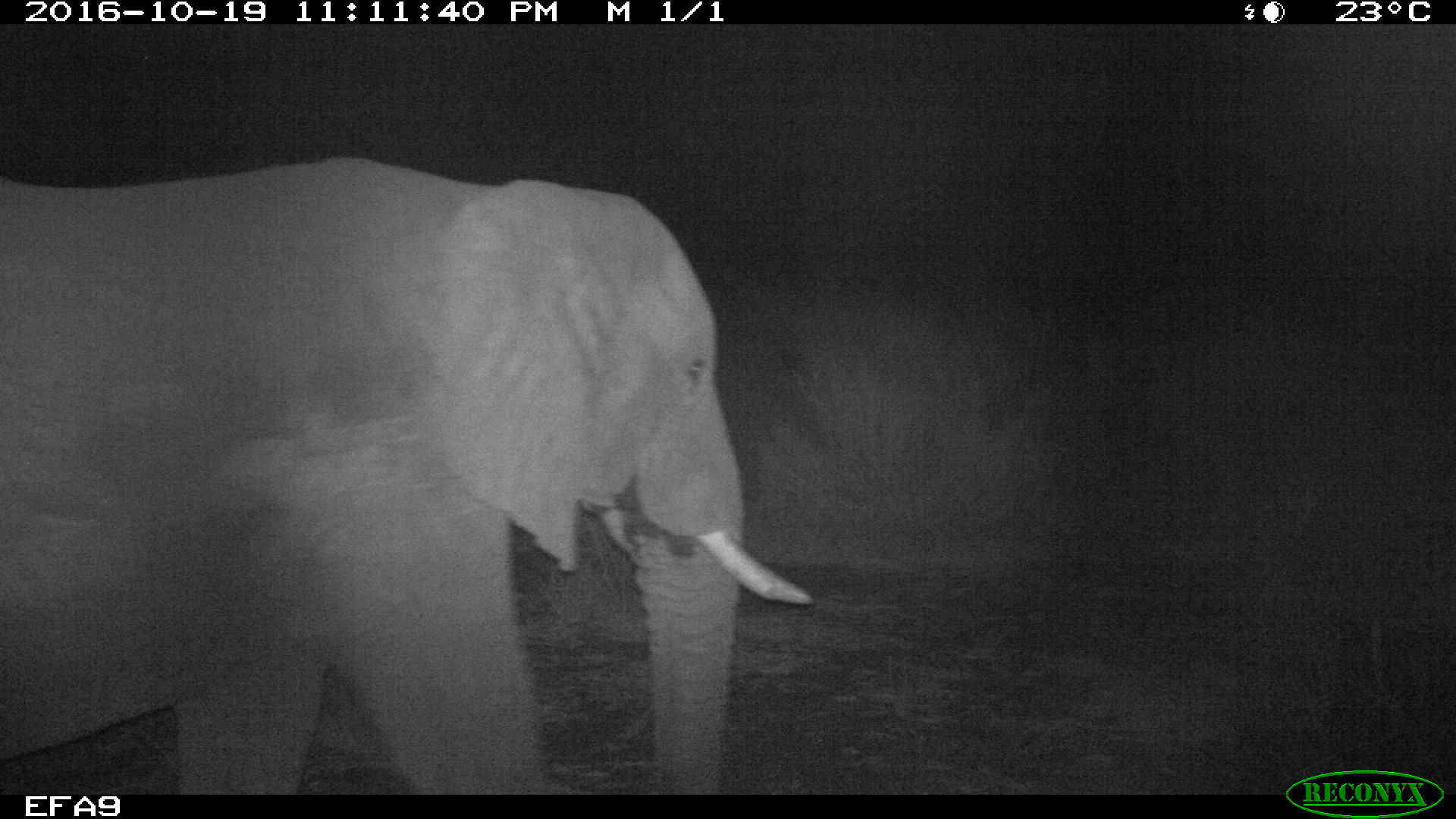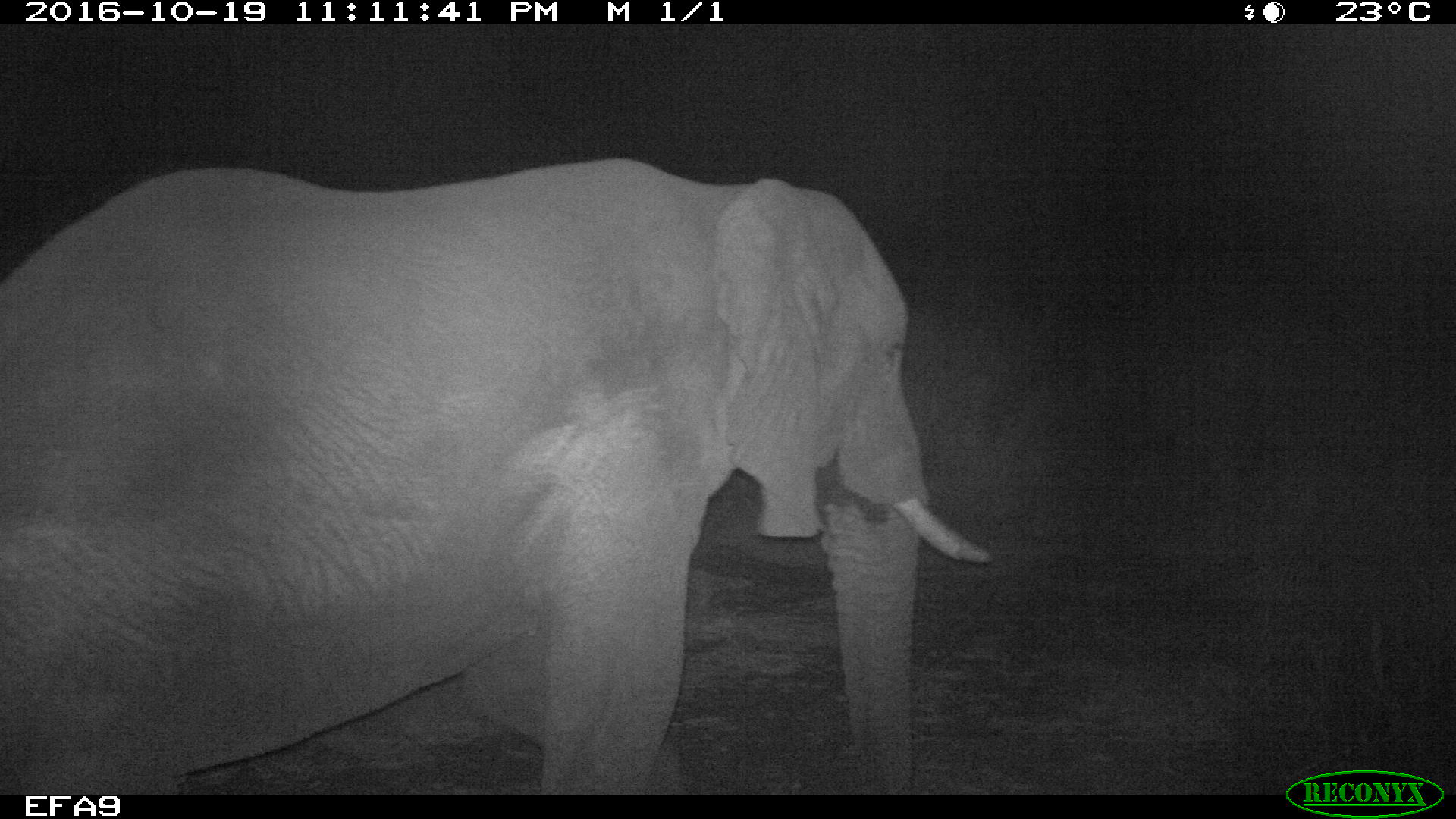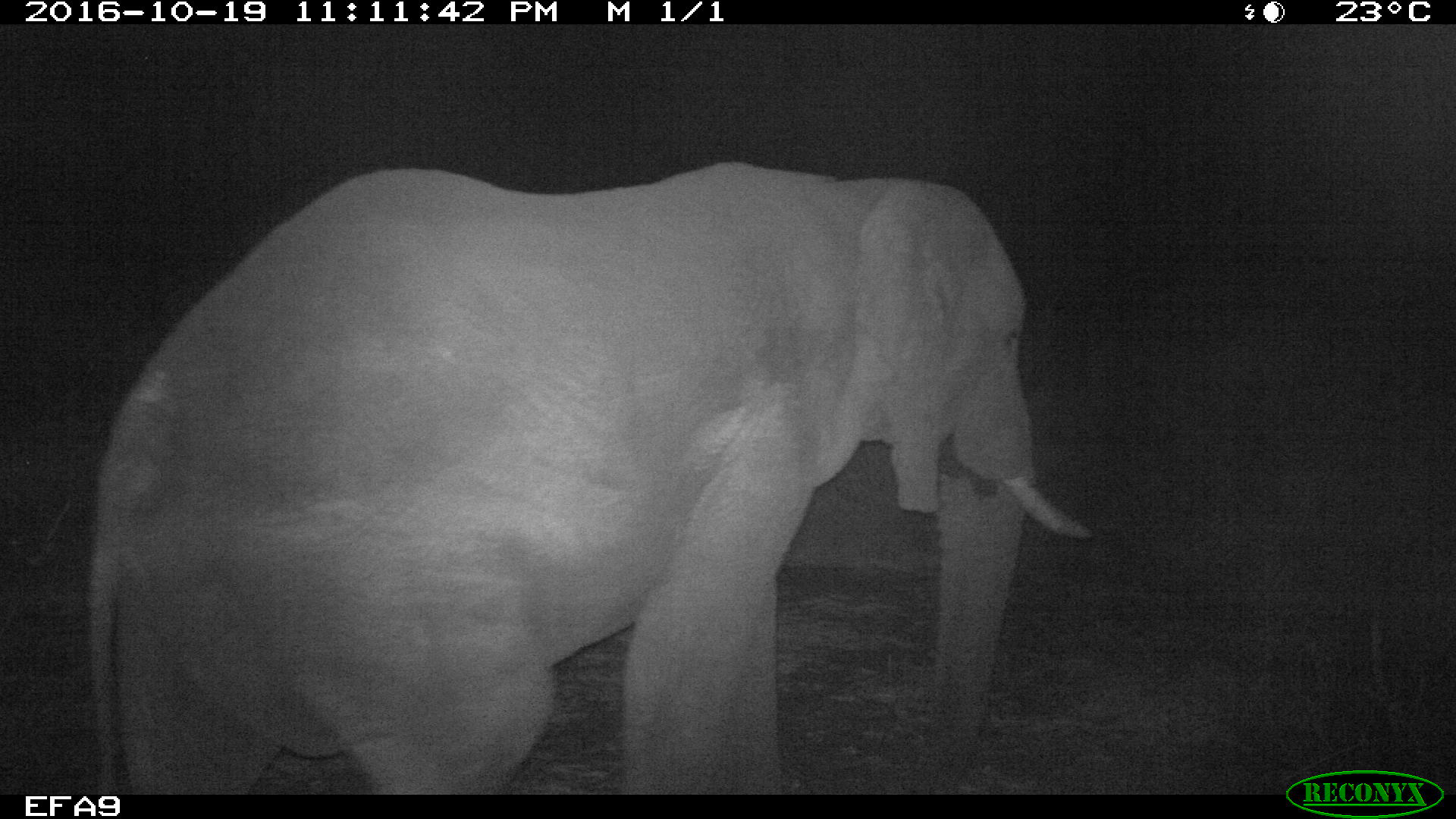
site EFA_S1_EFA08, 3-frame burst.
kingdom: Animalia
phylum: Chordata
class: Mammalia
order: Proboscidea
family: Elephantidae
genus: Loxodonta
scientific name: Loxodonta africana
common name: african bush elephant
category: elephant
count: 1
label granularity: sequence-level